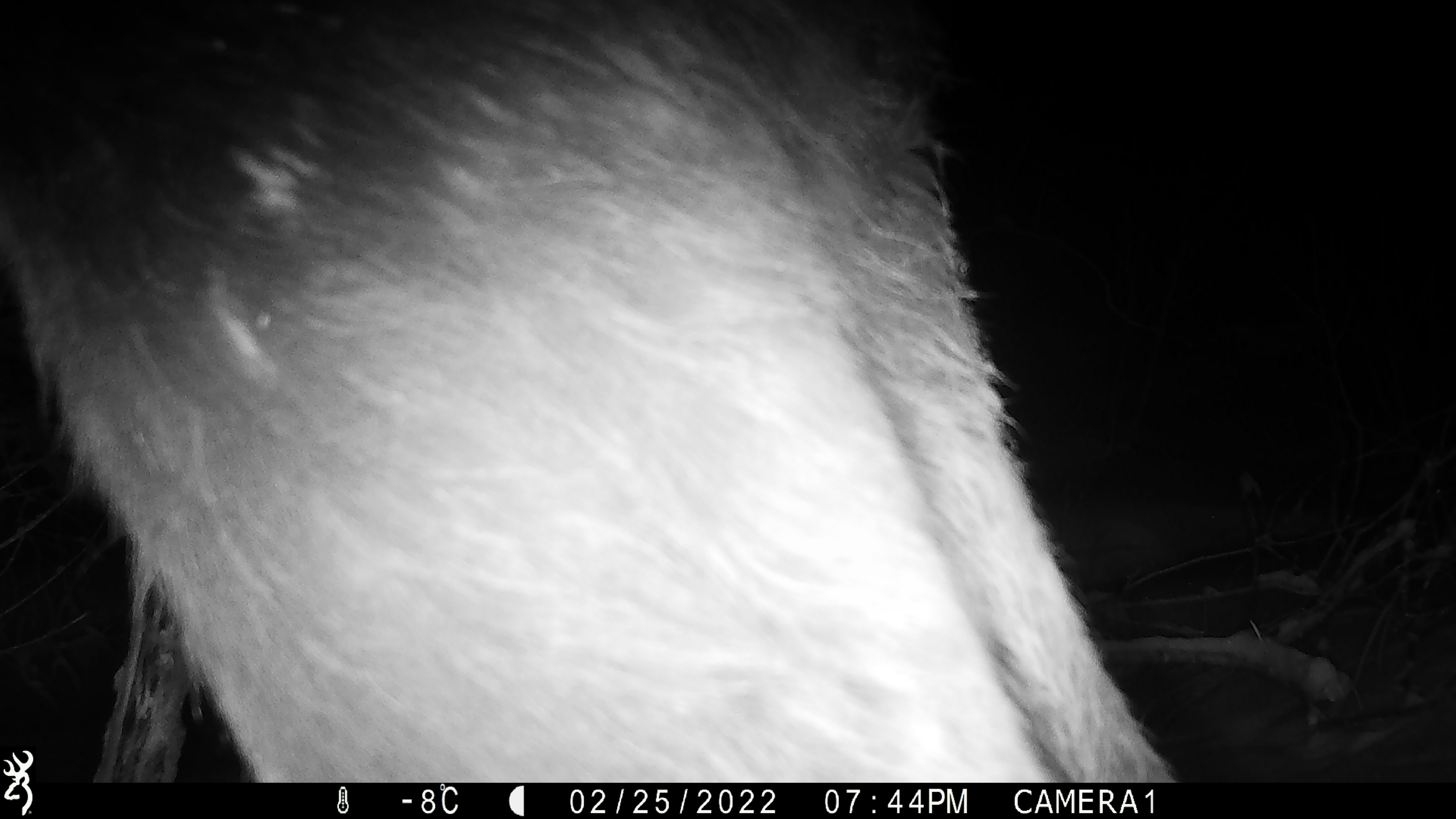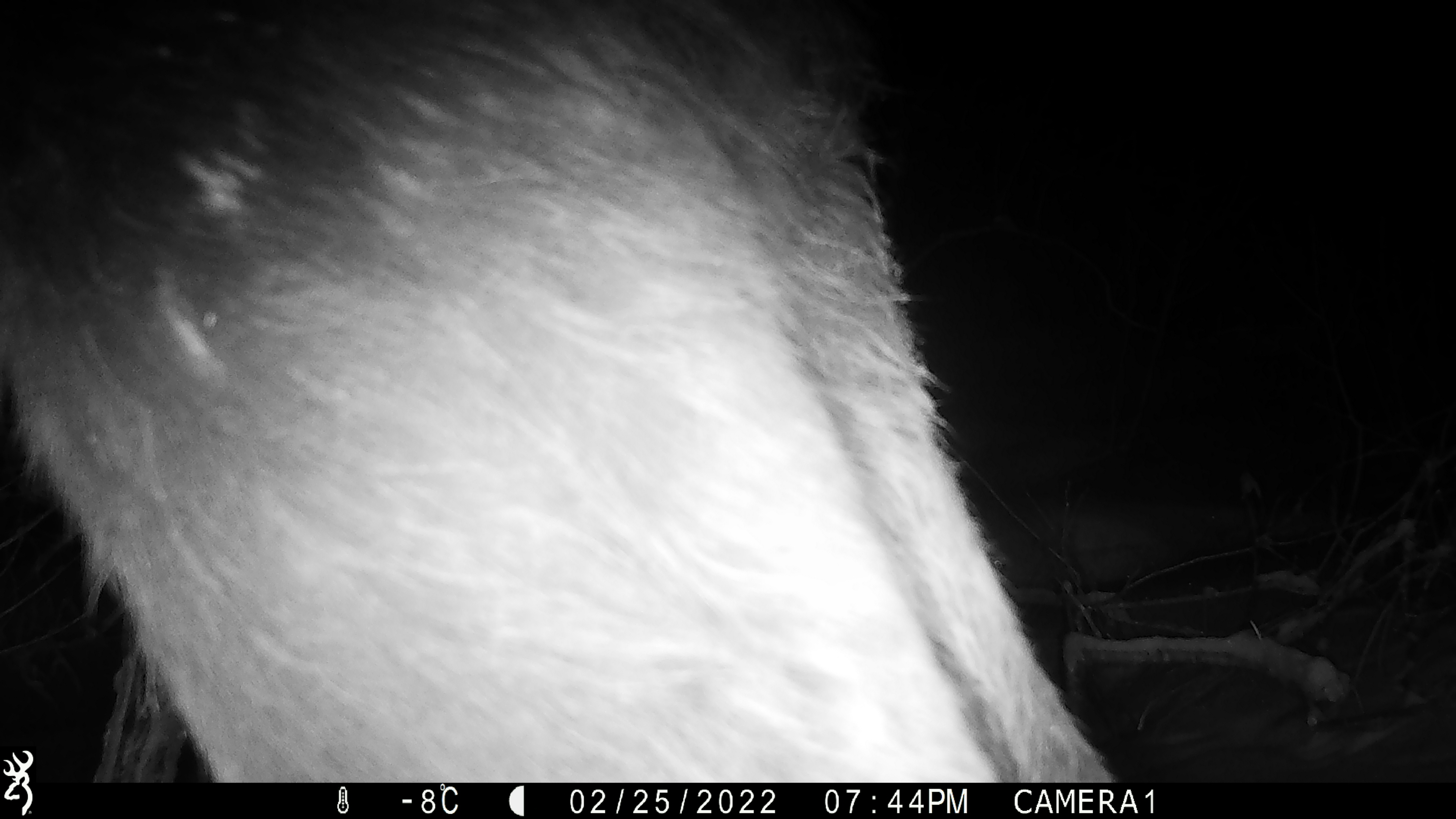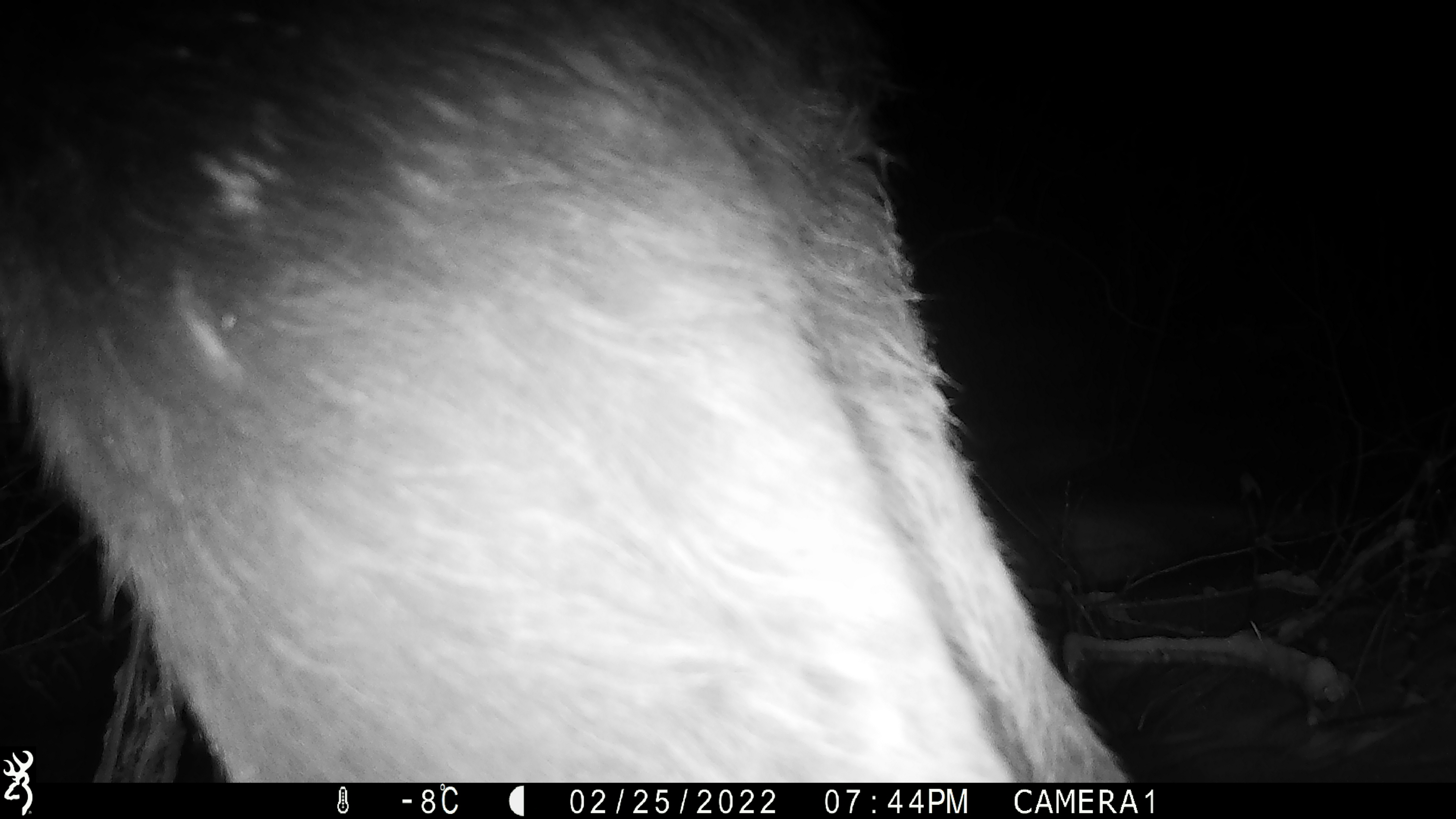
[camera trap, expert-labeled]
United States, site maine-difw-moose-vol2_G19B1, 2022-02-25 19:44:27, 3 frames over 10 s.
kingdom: Animalia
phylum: Chordata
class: Mammalia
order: Artiodactyla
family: Cervidae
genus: Alces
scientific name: Alces alces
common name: moose